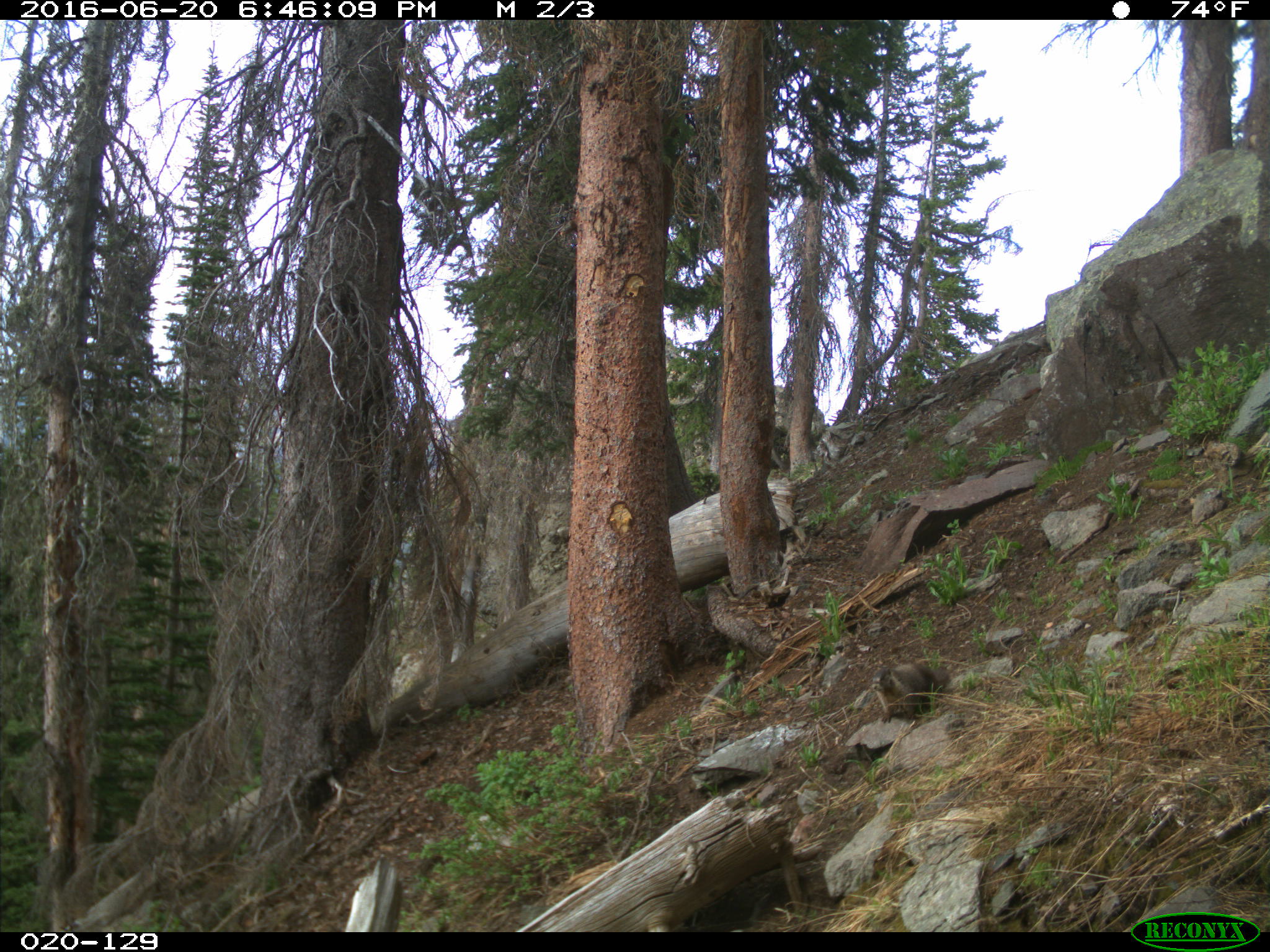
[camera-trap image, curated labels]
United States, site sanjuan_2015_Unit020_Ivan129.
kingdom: Animalia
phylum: Chordata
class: Mammalia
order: Rodentia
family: Sciuridae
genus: Marmota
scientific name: Marmota flaviventris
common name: yellow-bellied marmot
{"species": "Marmota flaviventris (yellow-bellied marmot)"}